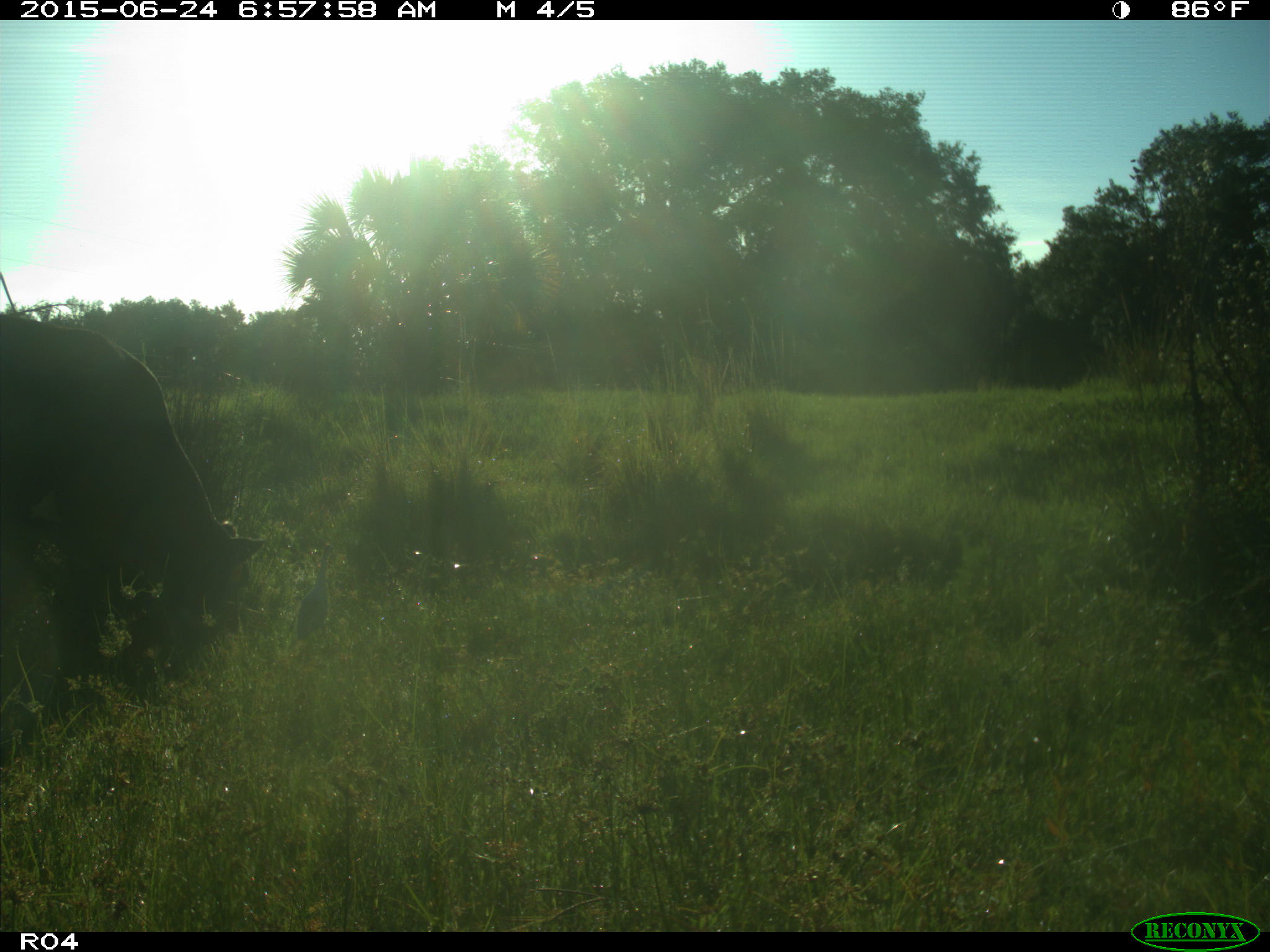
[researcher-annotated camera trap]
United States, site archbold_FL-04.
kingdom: Animalia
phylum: Chordata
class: Mammalia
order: Artiodactyla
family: Bovidae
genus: Bos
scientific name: Bos taurus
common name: domestic cow